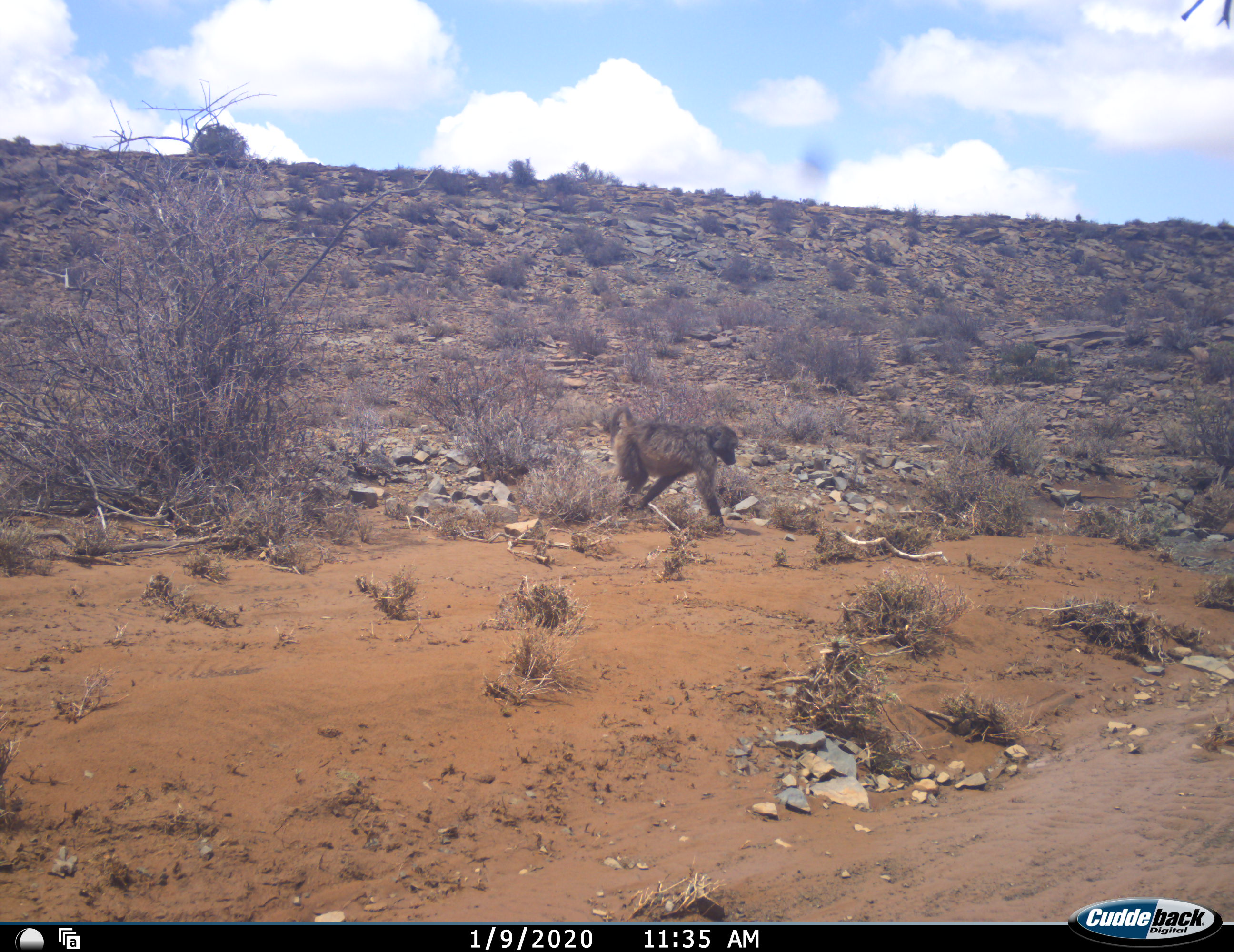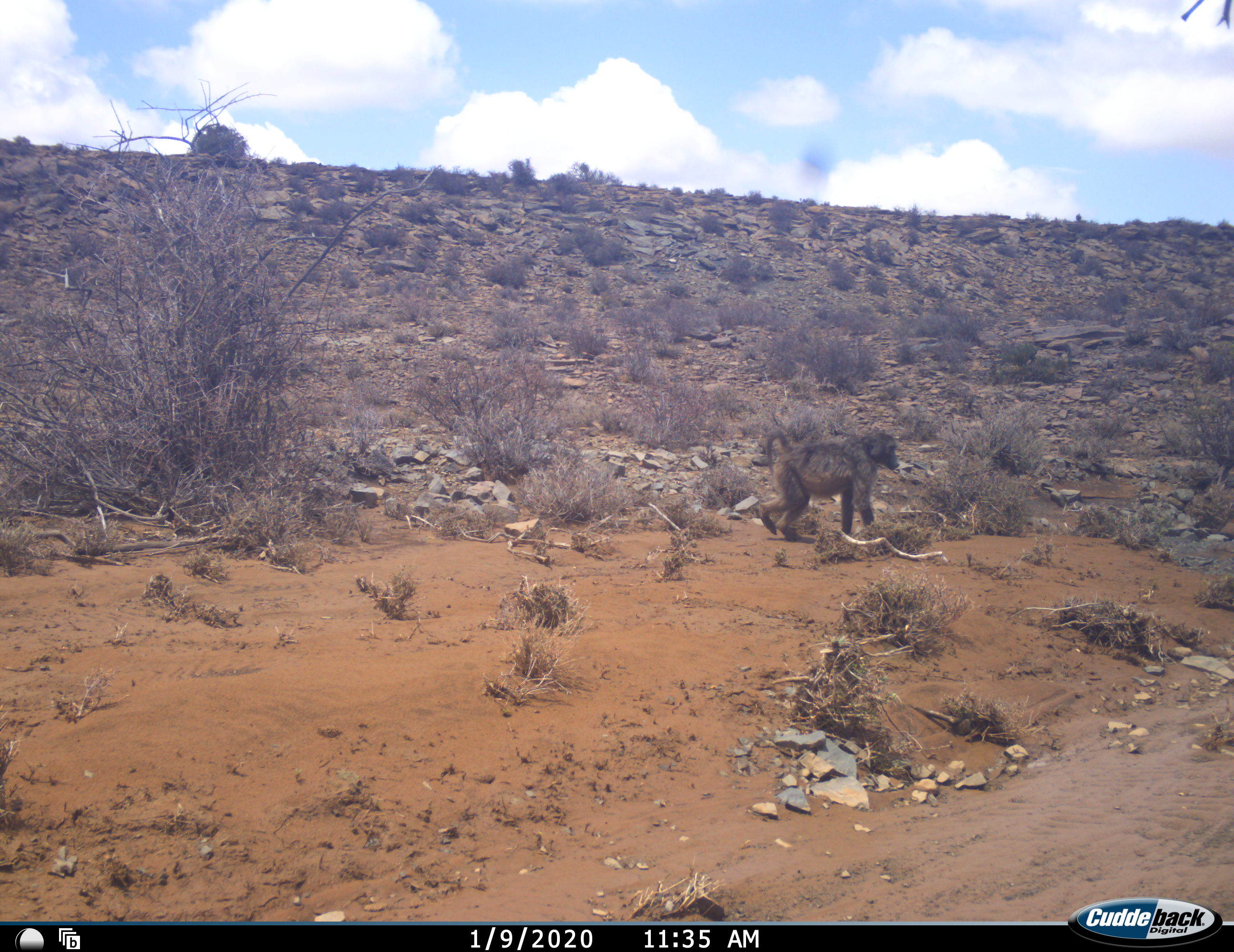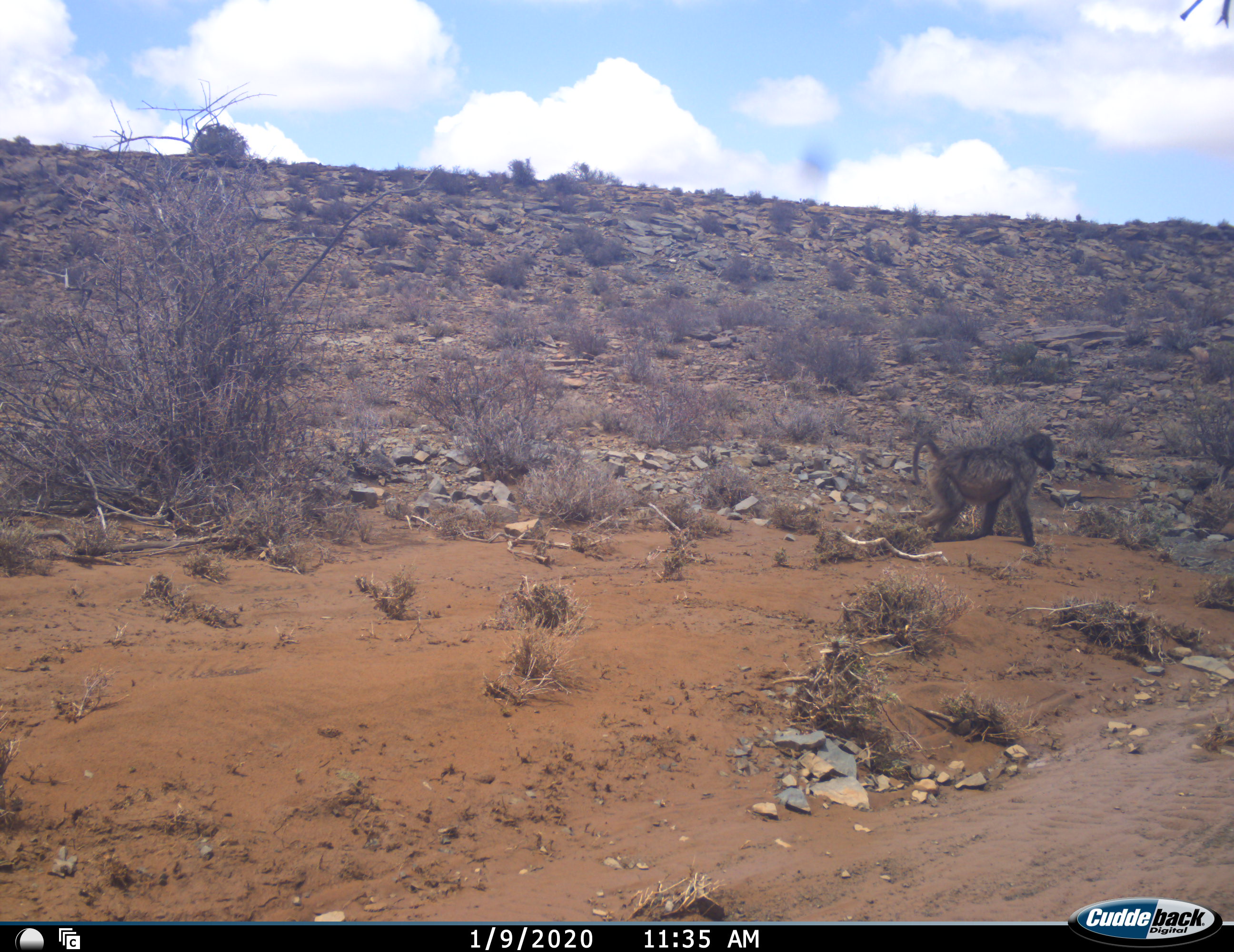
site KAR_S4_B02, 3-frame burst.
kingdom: Animalia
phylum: Chordata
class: Mammalia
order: Primates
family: Cercopithecidae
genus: Papio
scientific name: Papio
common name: baboon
Baboon (Papio), count 1. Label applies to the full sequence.